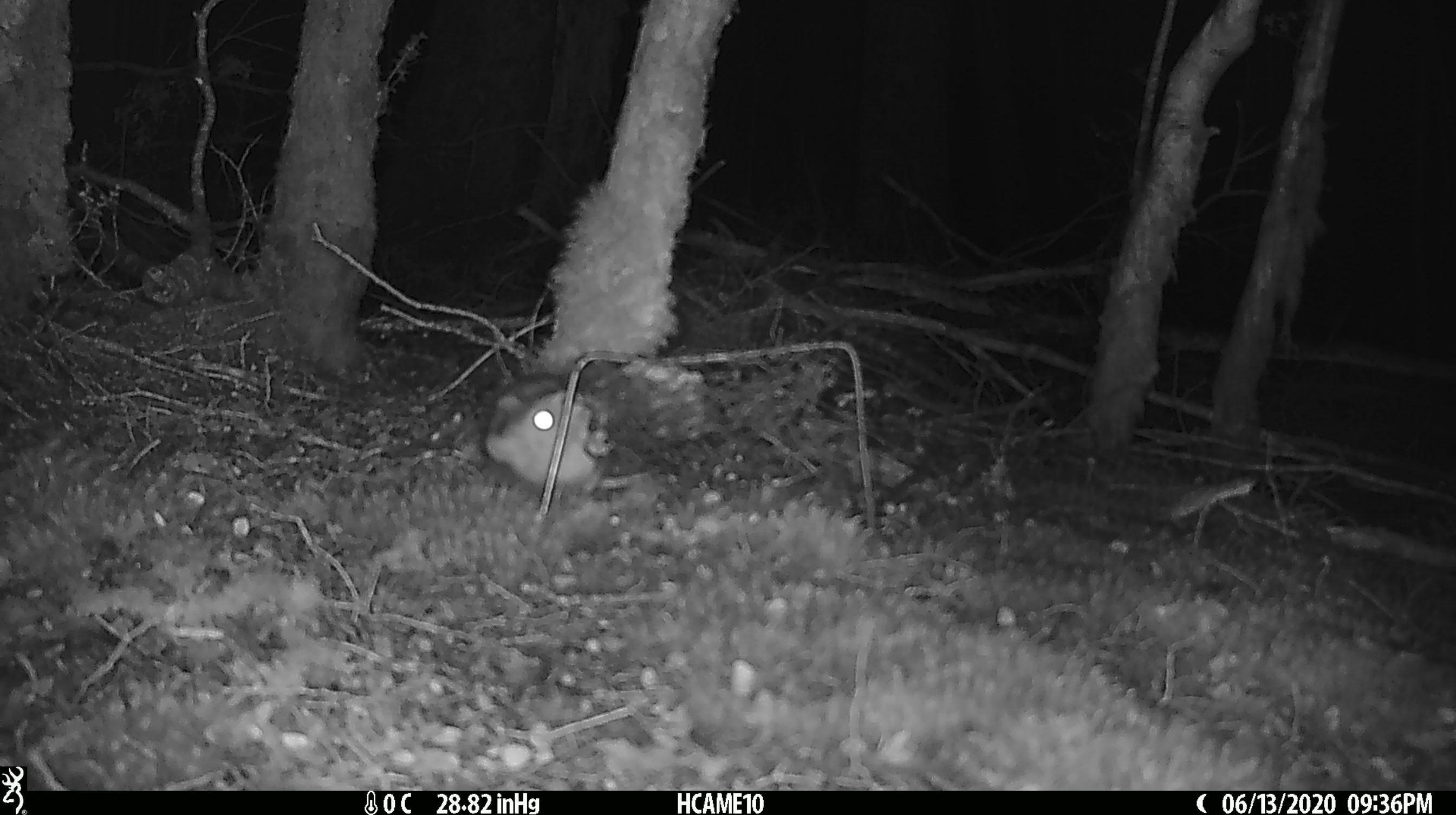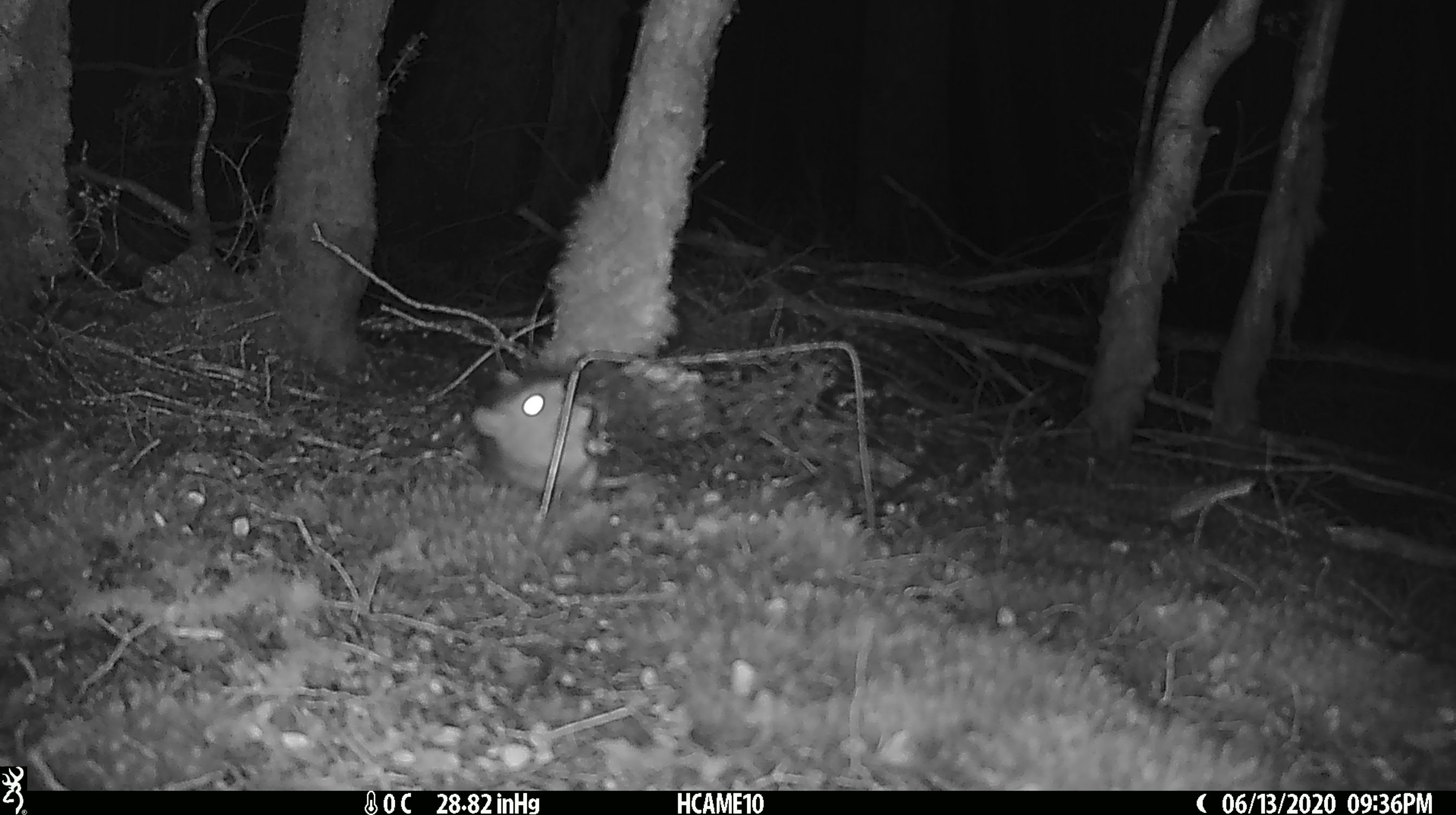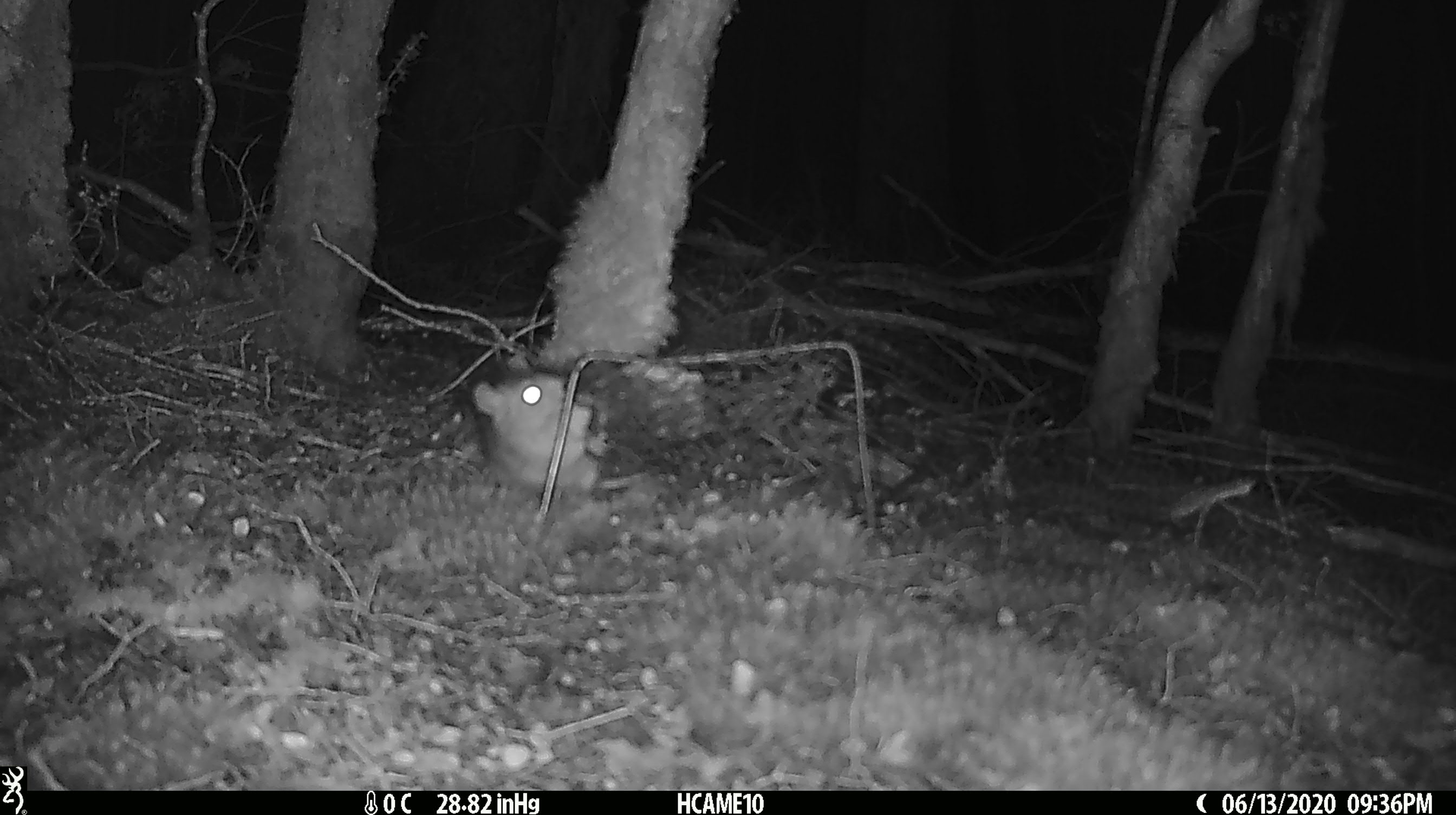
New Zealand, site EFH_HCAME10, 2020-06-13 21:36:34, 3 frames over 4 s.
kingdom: Animalia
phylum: Chordata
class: Mammalia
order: Rodentia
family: Muridae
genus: Rattus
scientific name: Rattus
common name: rat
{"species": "rat (Rattus)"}